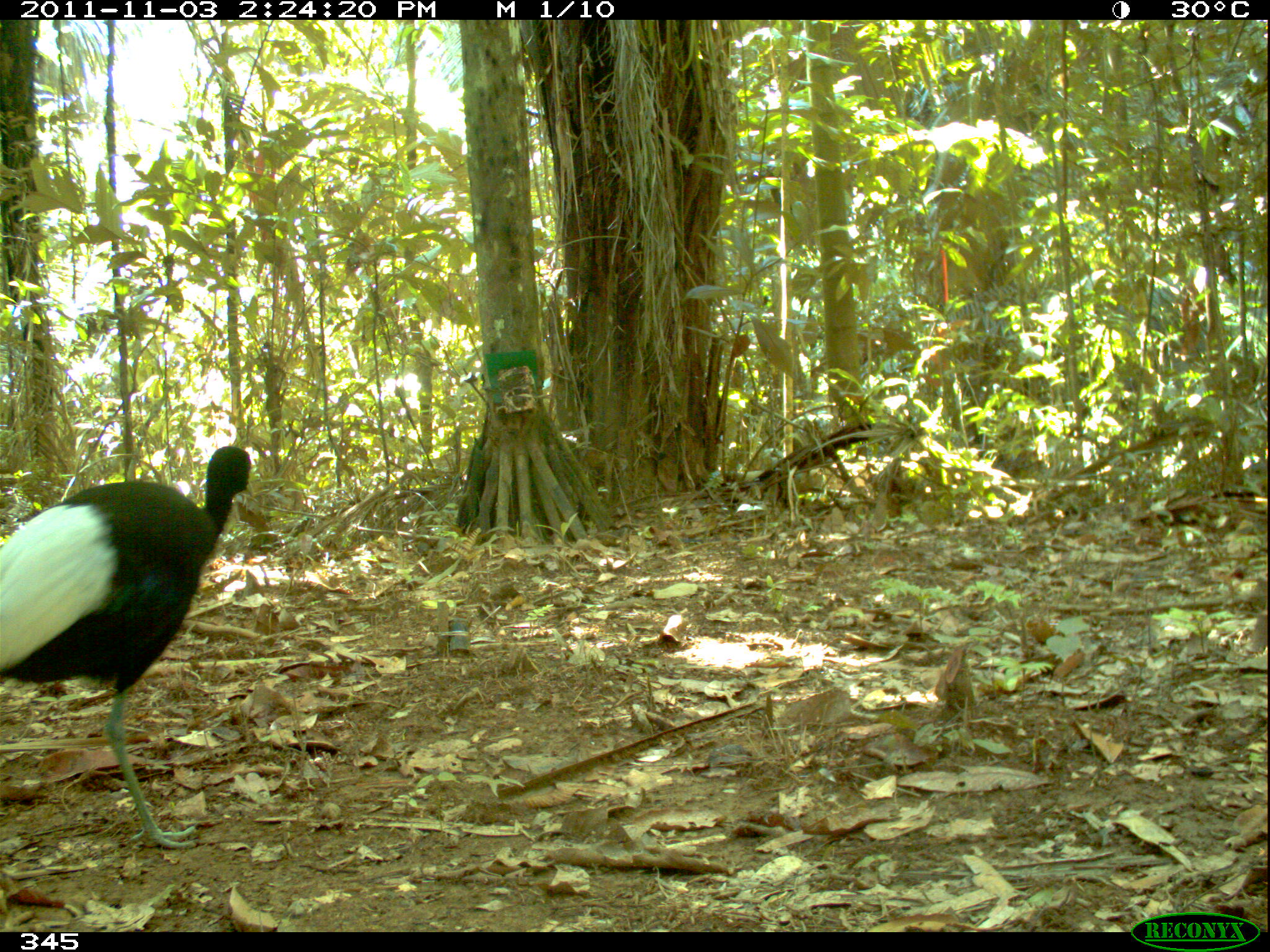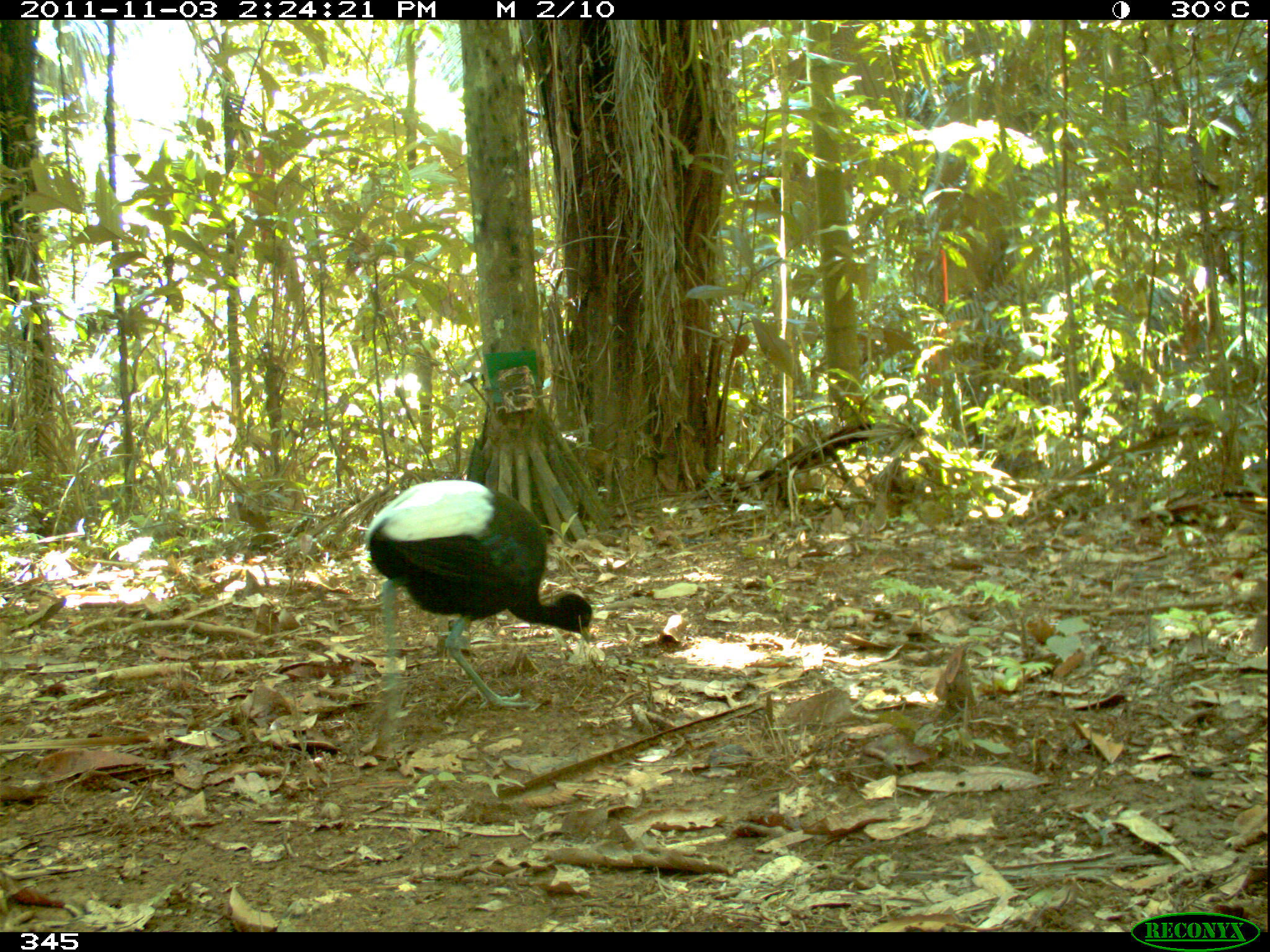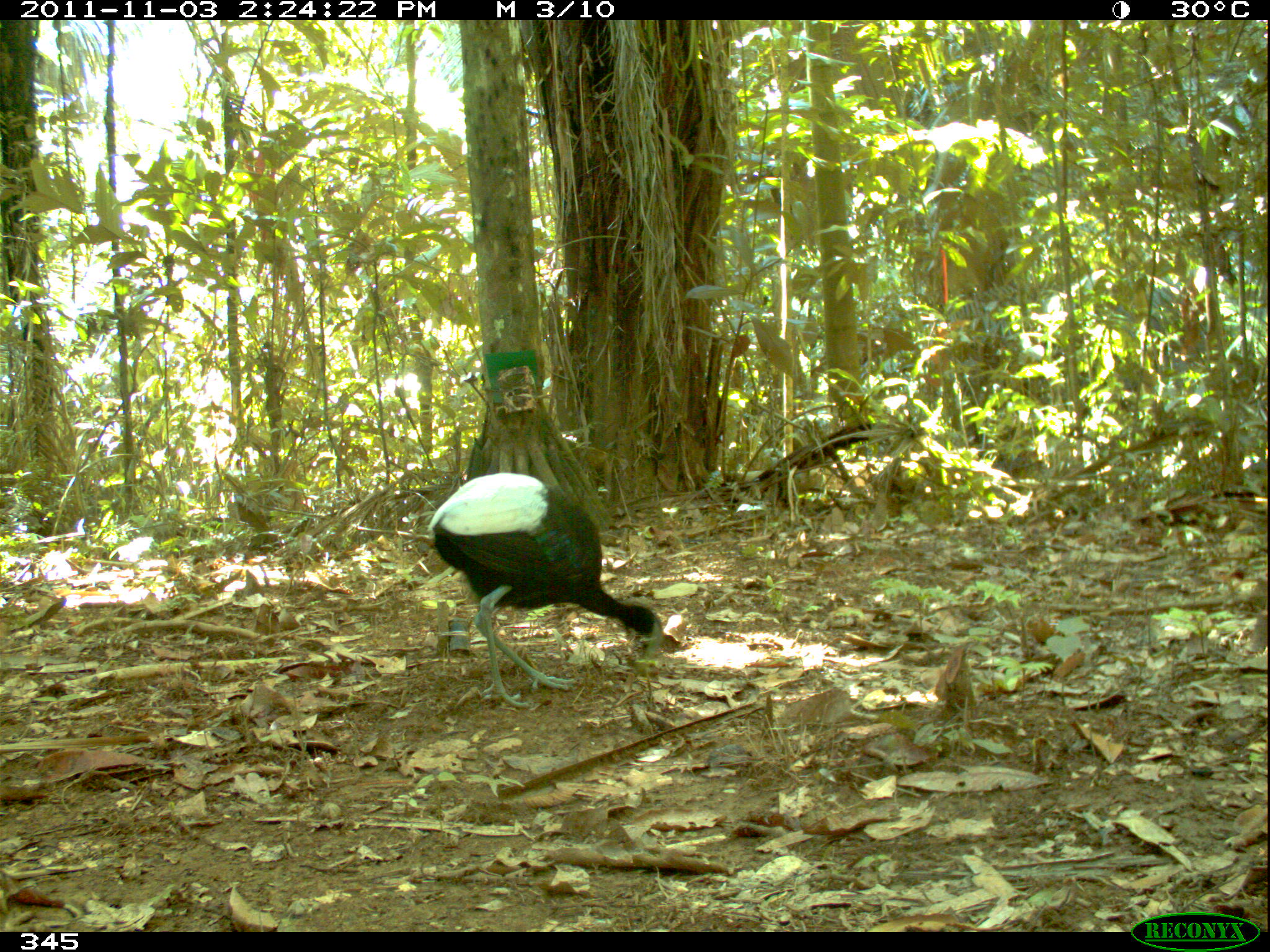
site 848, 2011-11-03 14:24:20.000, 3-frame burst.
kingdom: Animalia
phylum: Chordata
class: Aves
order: Gruiformes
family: Psophiidae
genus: Psophia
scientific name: Psophia leucoptera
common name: pale-winged trumpeter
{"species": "Psophia leucoptera (pale-winged trumpeter)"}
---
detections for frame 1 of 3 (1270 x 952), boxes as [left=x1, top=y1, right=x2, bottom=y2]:
psophia leucoptera: [left=0, top=446, right=254, bottom=850]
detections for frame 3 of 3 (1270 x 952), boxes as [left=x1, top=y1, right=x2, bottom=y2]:
psophia leucoptera: [left=428, top=472, right=662, bottom=707]